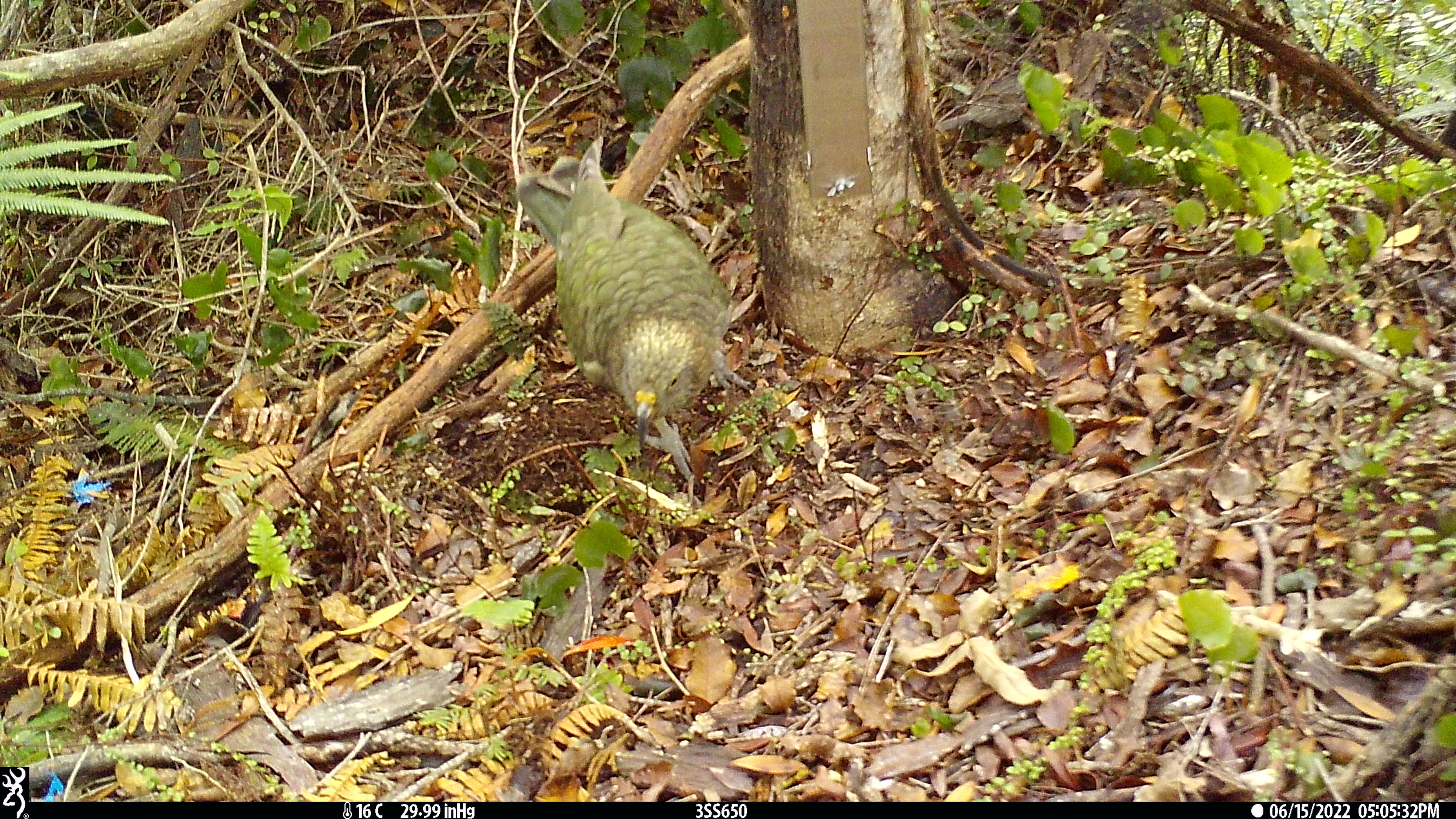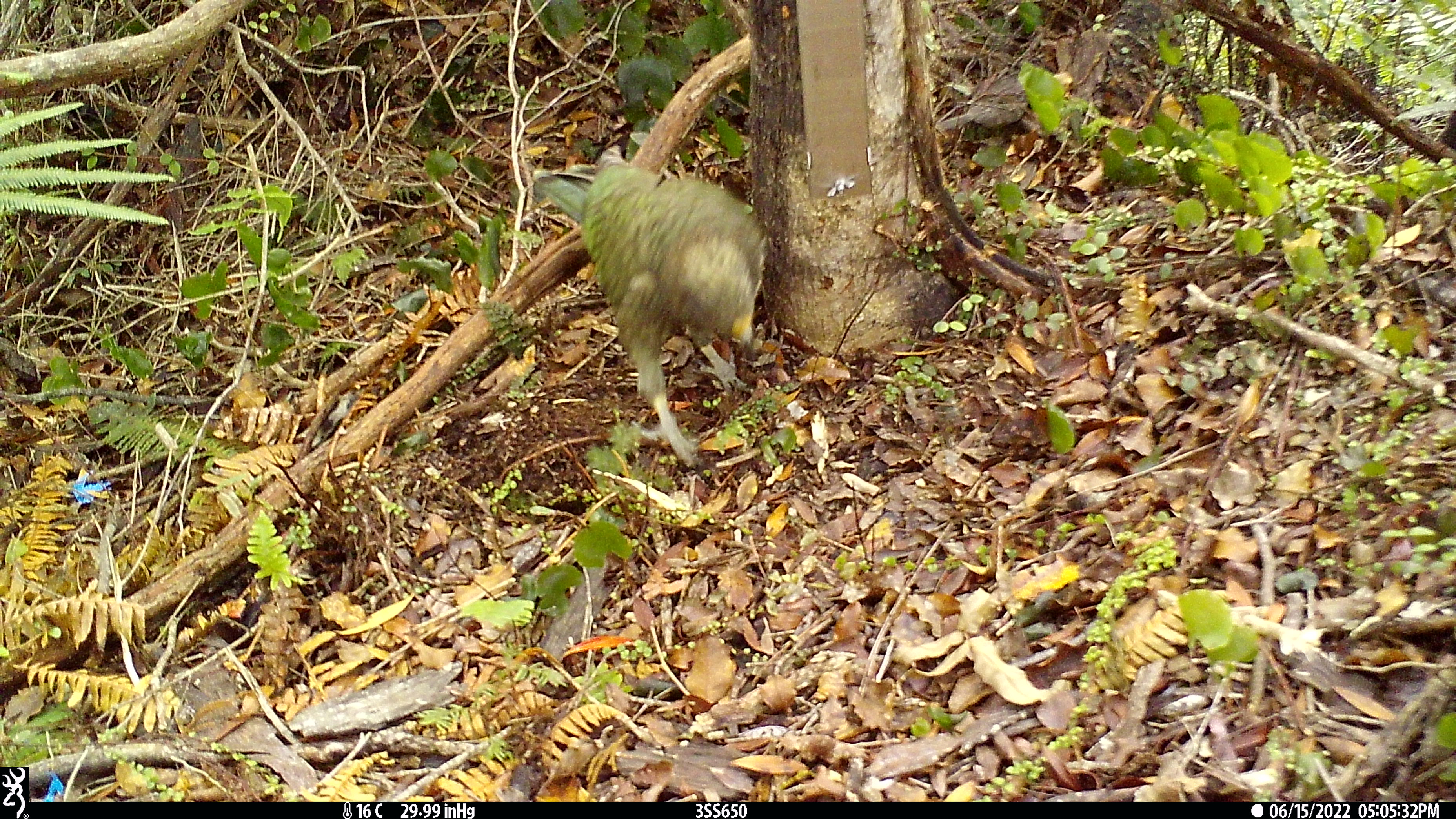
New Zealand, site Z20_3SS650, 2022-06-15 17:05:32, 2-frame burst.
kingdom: Animalia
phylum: Chordata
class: Aves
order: Psittaciformes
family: Strigopidae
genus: Nestor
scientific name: Nestor notabilis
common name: kea